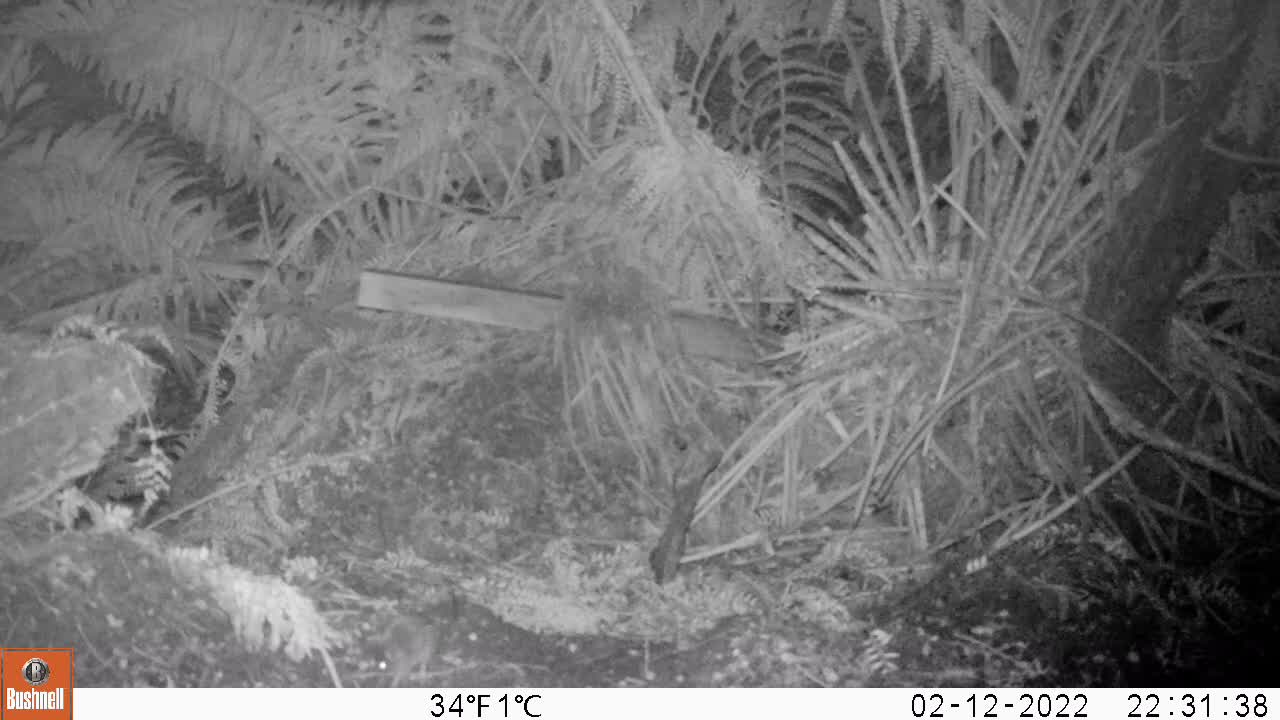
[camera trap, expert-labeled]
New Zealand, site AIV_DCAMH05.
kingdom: Animalia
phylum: Chordata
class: Mammalia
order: Rodentia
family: Muridae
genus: Mus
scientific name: Mus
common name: mouse